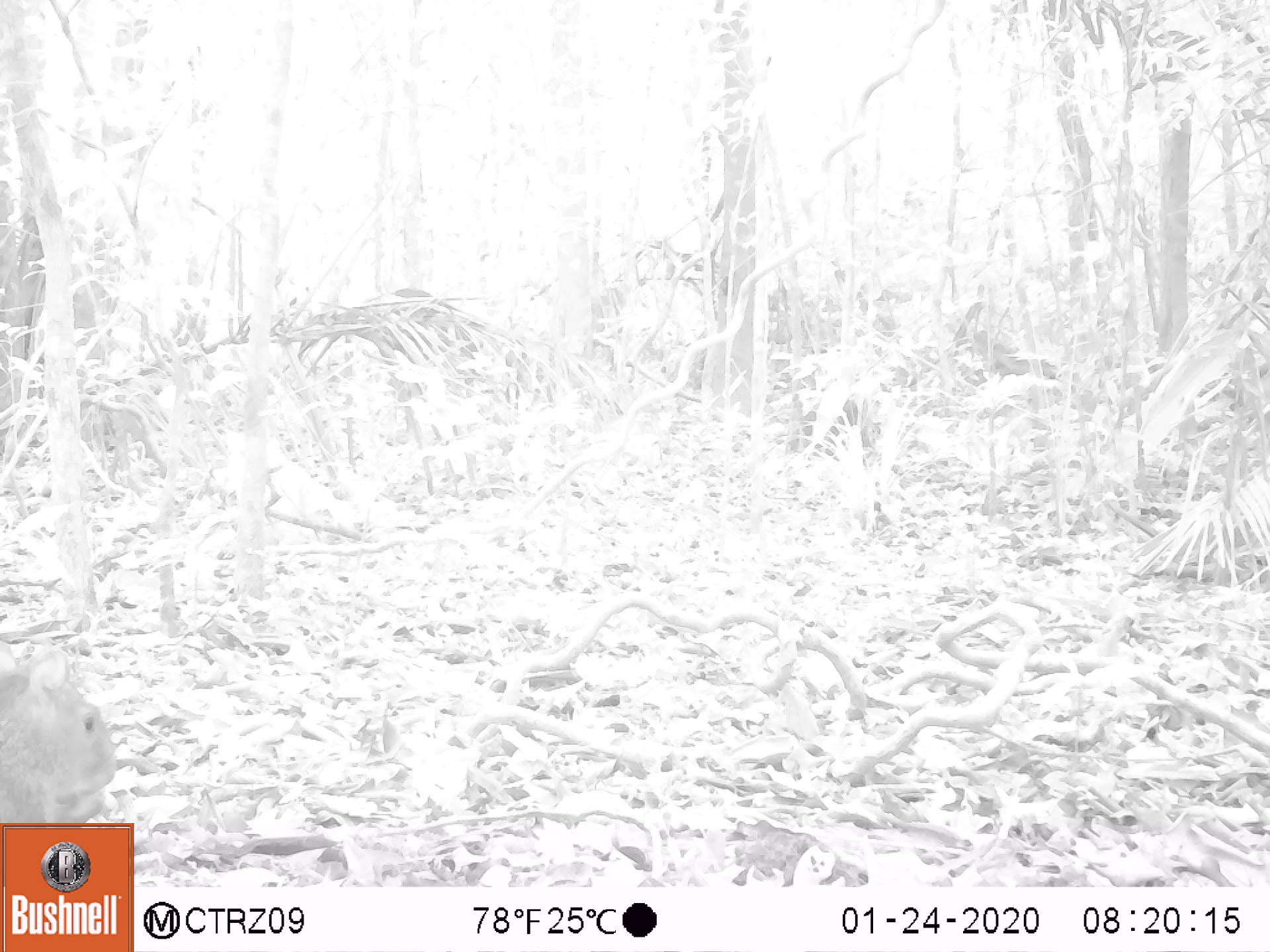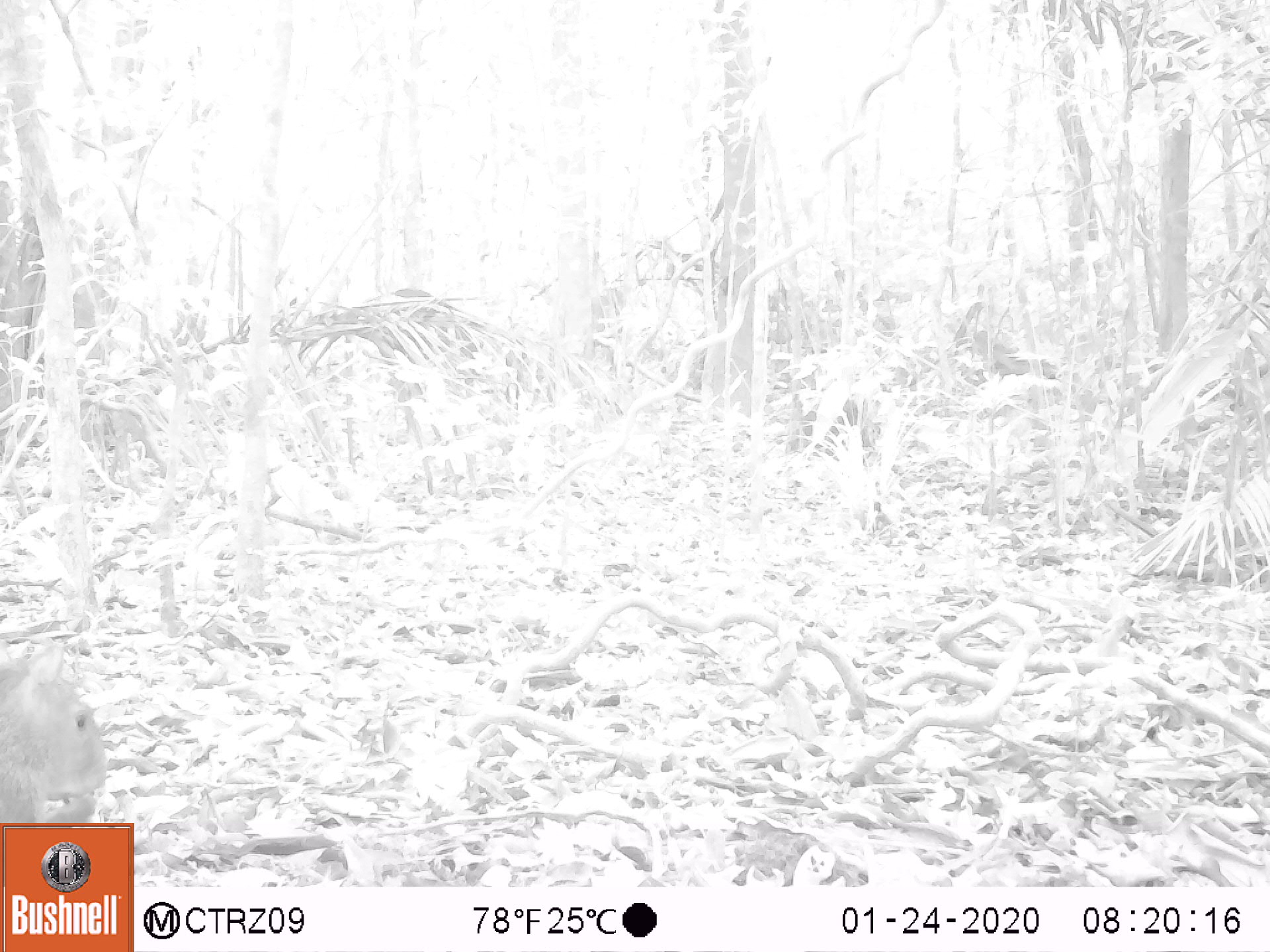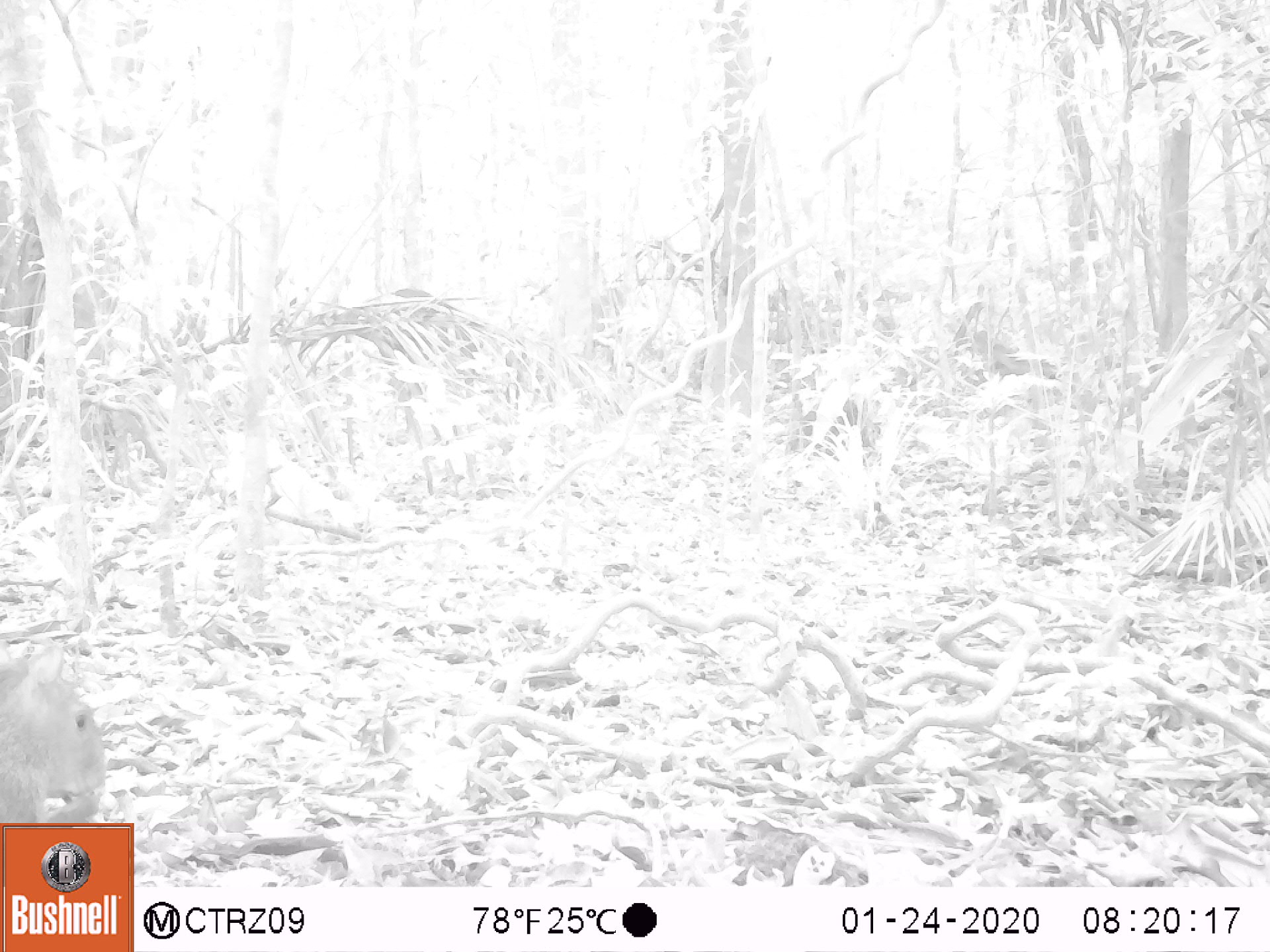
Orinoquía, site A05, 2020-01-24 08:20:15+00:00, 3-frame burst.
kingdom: Animalia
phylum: Chordata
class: Mammalia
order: Artiodactyla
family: Tayassuidae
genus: Pecari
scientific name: Pecari tajacu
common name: collared peccary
Collared peccary (Pecari tajacu).